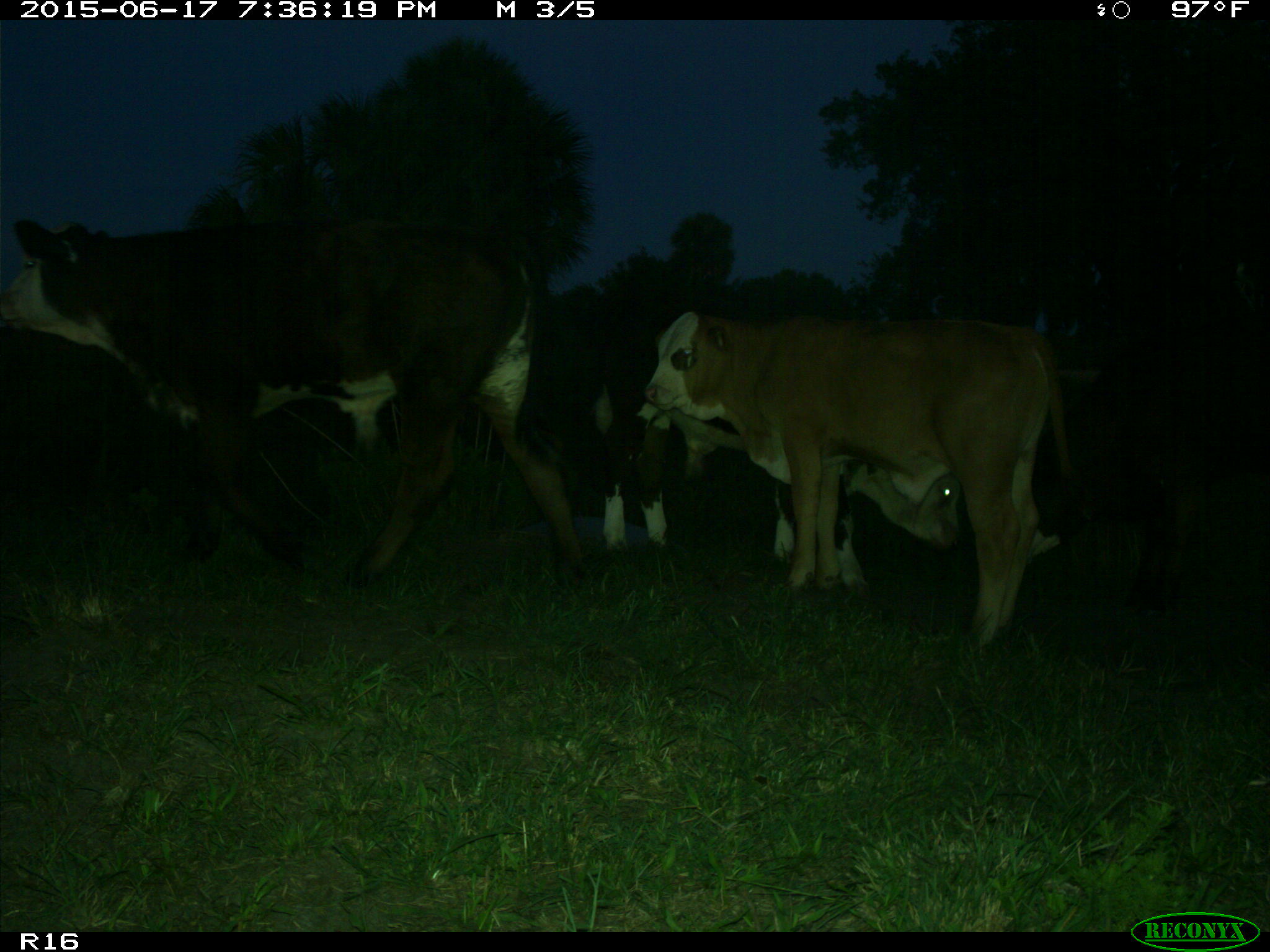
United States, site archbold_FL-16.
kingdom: Animalia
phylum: Chordata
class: Mammalia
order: Artiodactyla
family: Bovidae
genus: Bos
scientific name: Bos taurus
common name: domestic cow